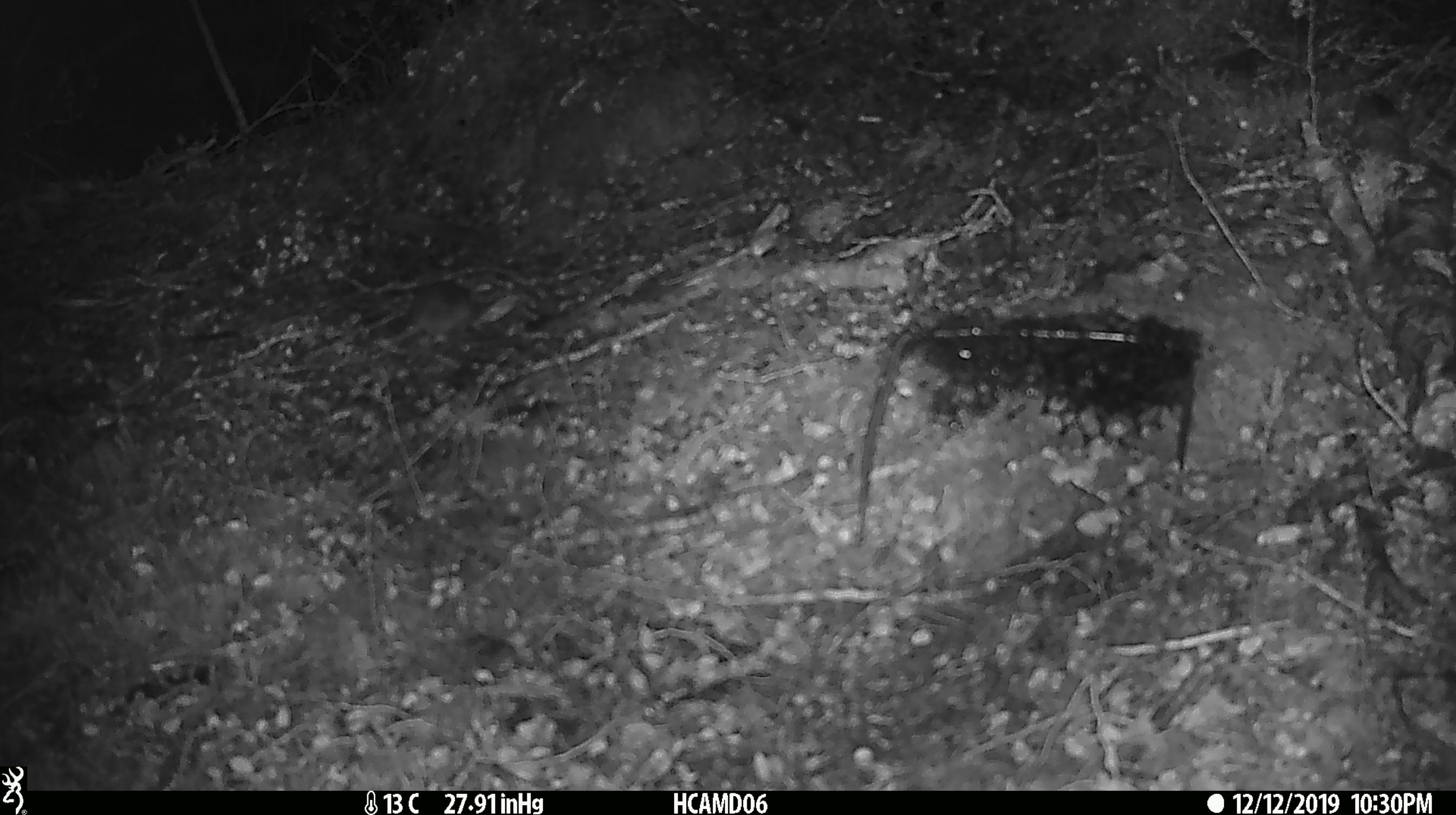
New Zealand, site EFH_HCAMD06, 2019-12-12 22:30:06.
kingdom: Animalia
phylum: Chordata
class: Mammalia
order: Rodentia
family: Muridae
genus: Mus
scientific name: Mus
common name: mouse